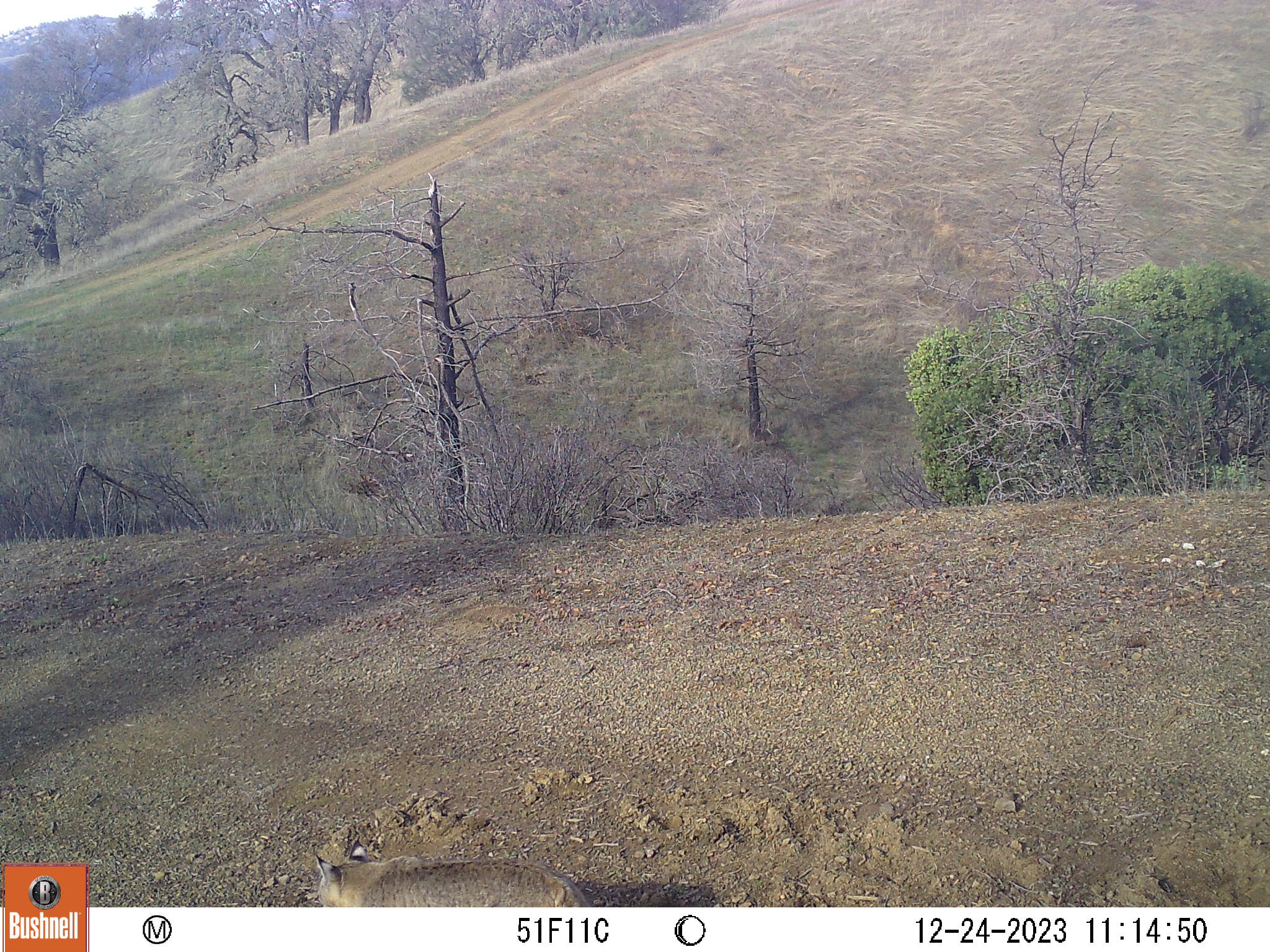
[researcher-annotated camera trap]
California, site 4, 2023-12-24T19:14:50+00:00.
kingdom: Animalia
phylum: Chordata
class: Mammalia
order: Carnivora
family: Felidae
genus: Lynx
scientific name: Lynx rufus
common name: bobcat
Bobcat (Lynx rufus).